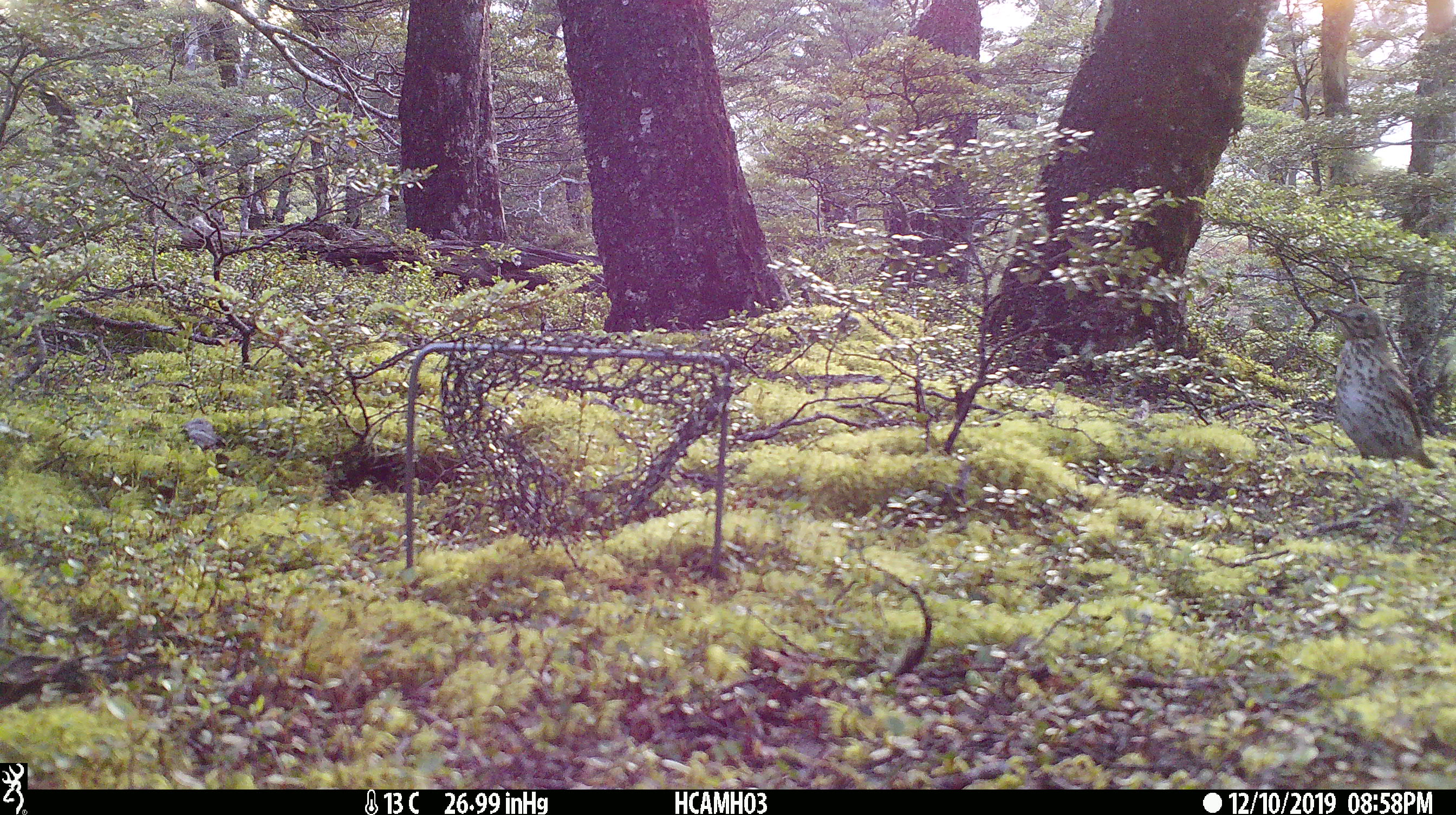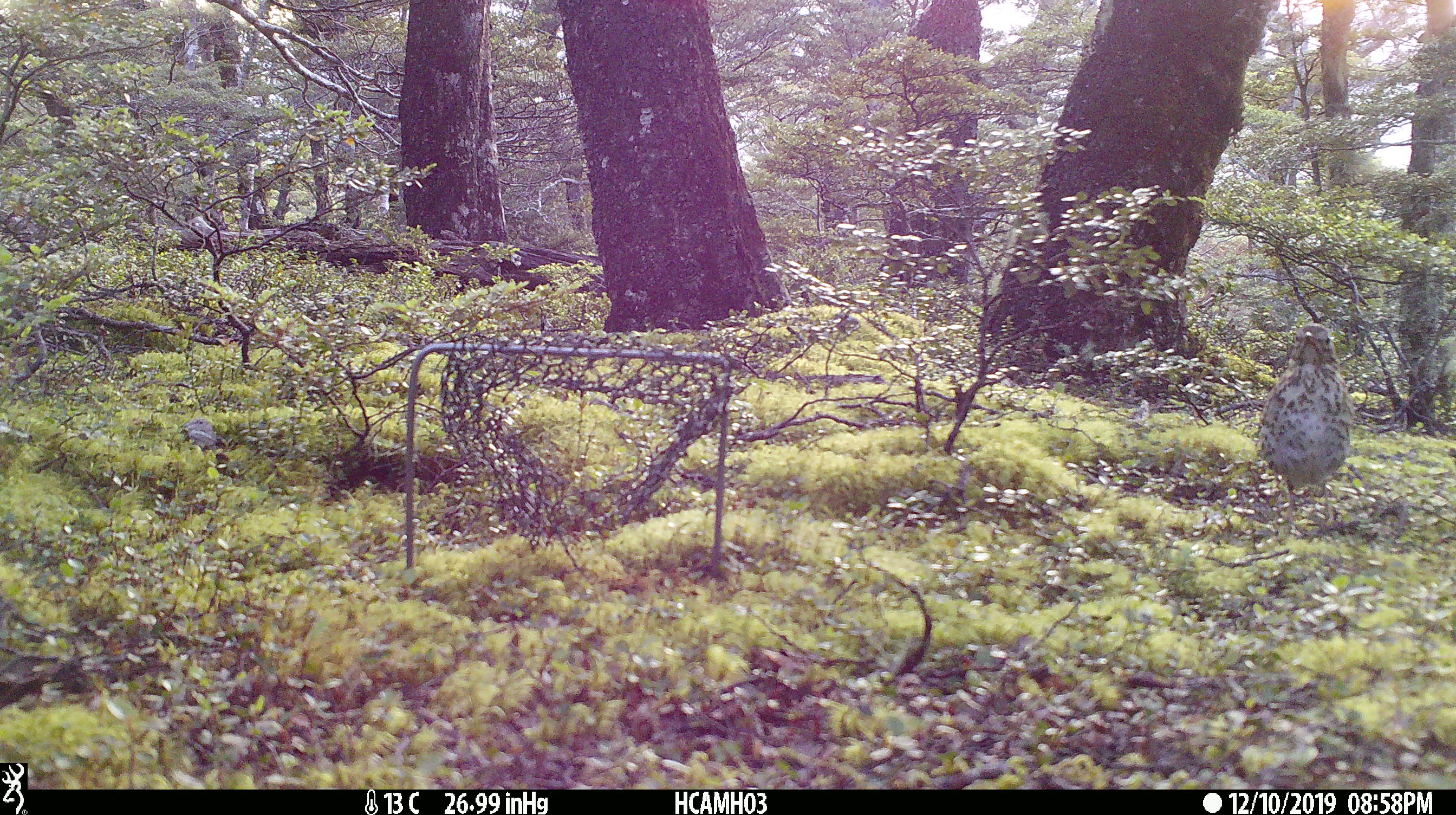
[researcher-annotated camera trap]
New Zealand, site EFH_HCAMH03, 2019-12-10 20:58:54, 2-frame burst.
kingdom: Animalia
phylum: Chordata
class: Aves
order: Passeriformes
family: Turdidae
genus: Turdus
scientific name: Turdus philomelos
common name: song thrush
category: thrush